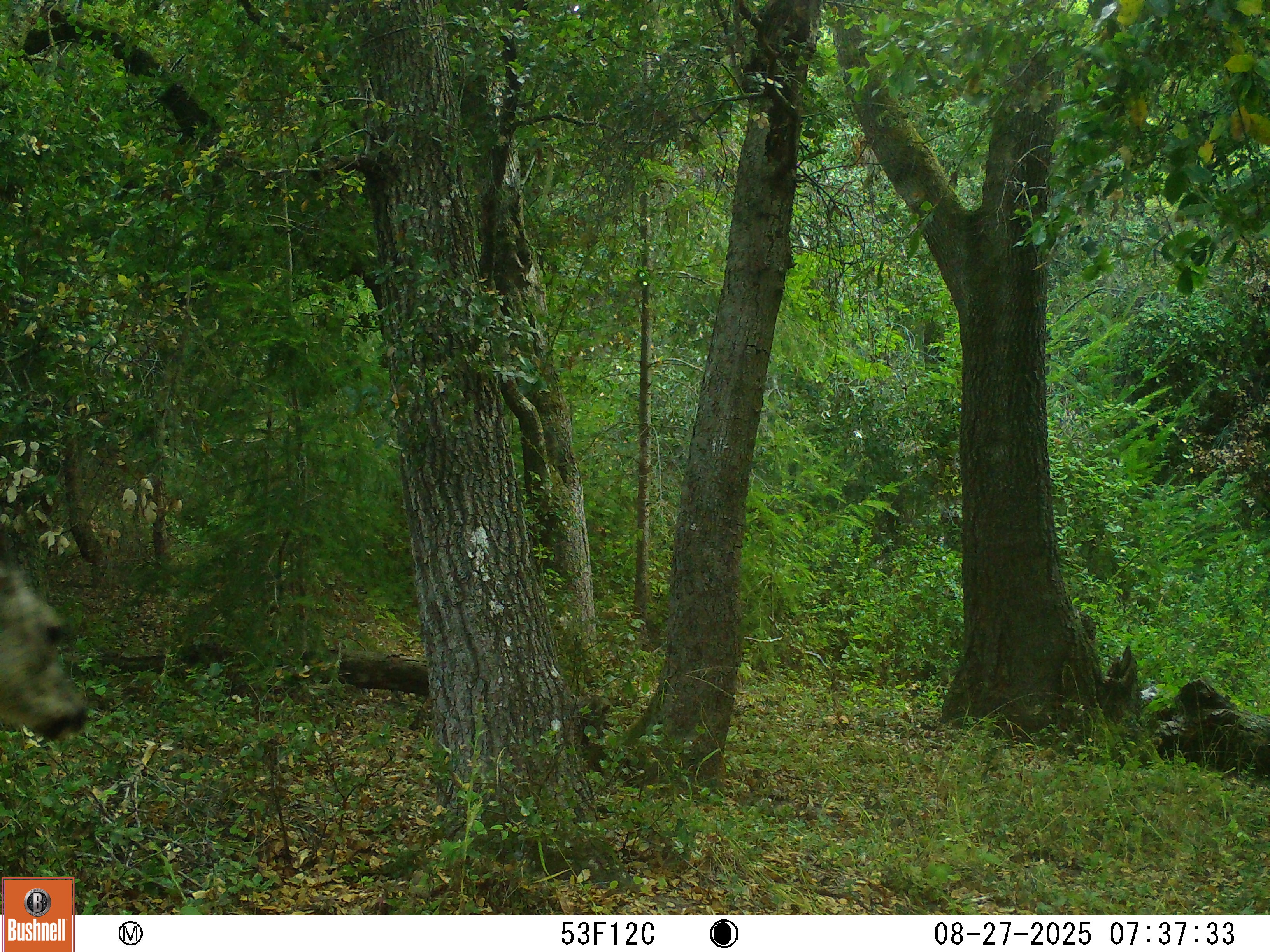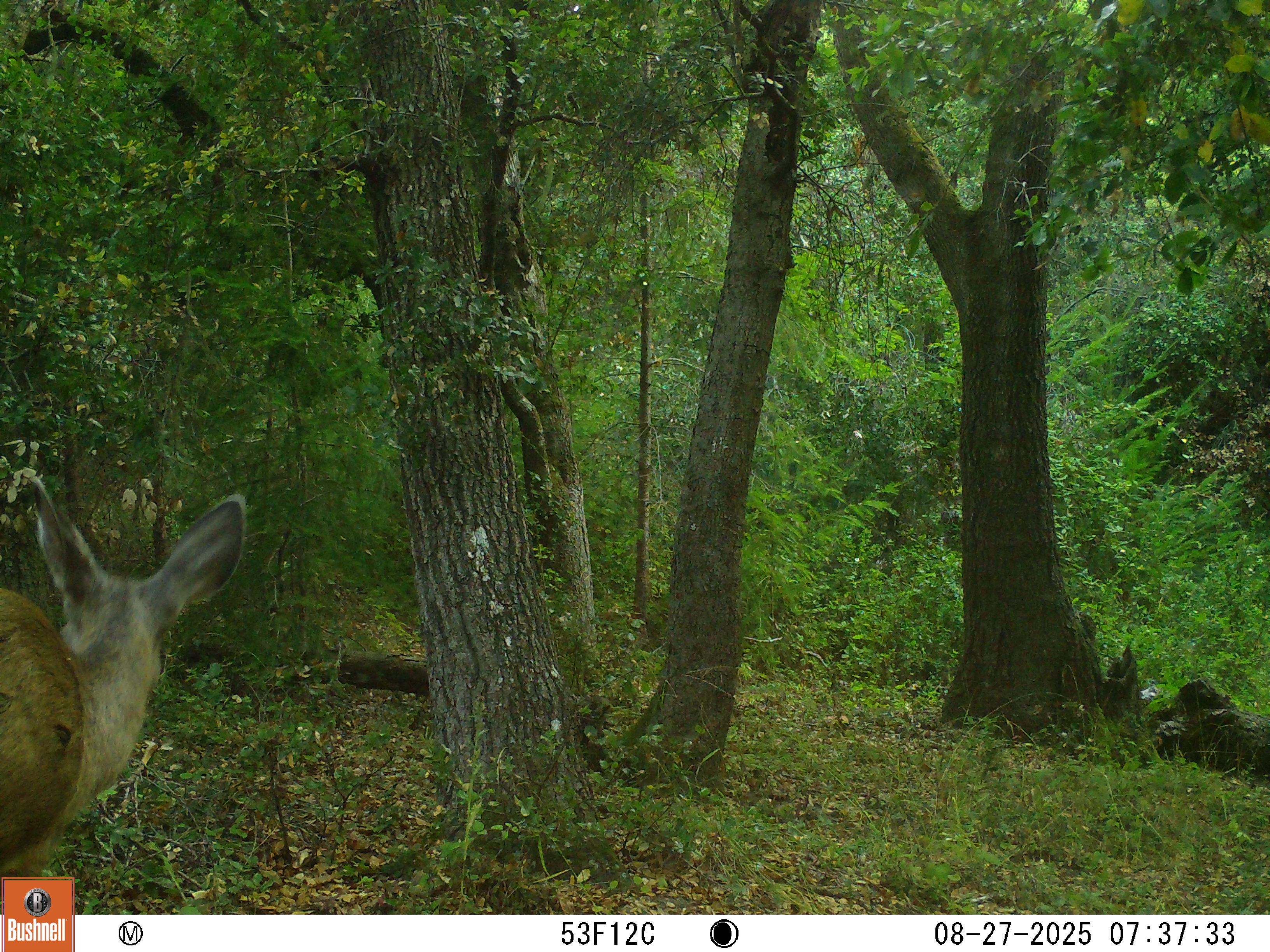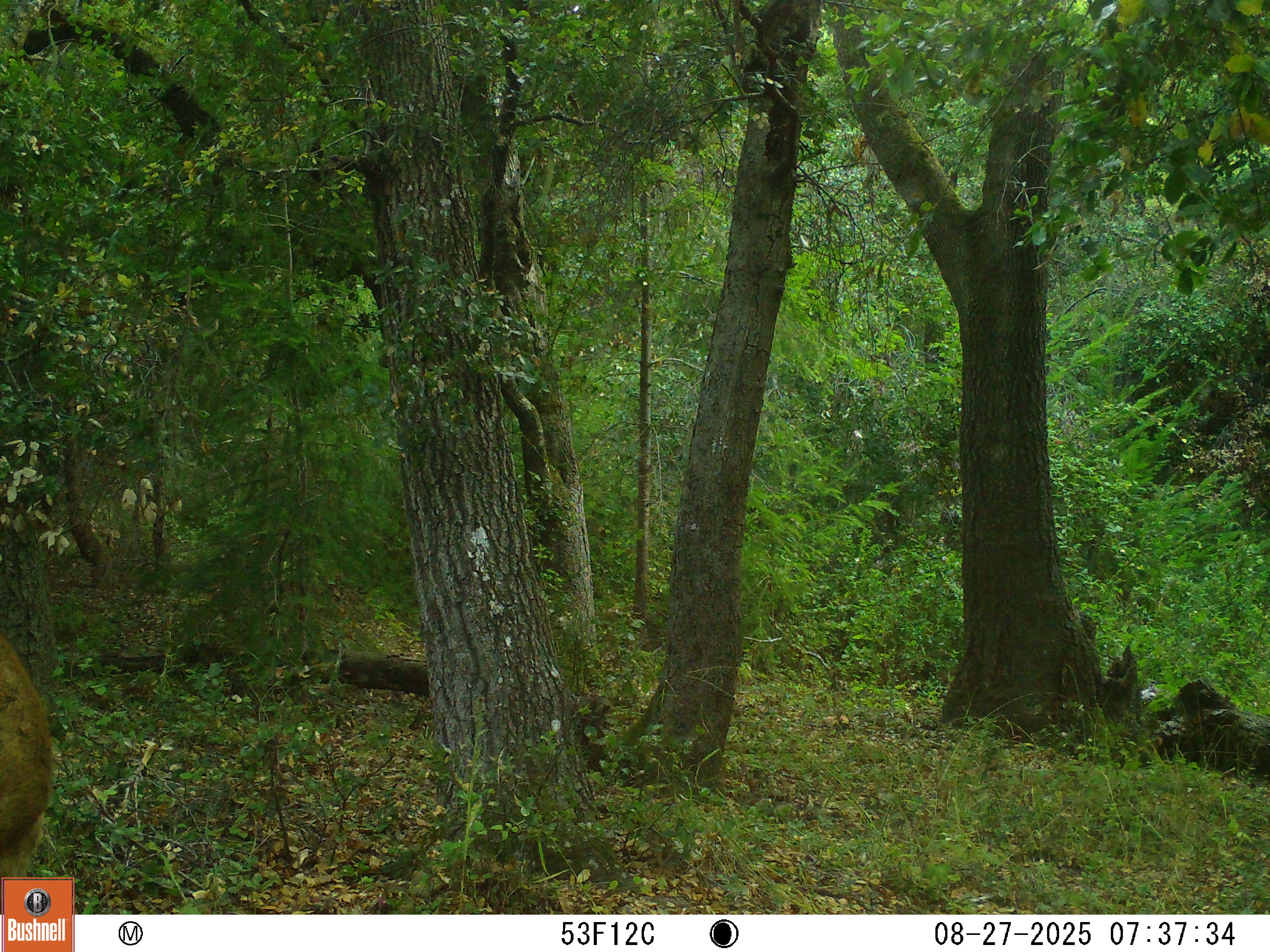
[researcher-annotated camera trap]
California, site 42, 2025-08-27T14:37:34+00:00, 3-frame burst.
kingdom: Animalia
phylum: Chordata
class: Mammalia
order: Artiodactyla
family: Cervidae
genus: Odocoileus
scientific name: Odocoileus hemionus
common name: mule deer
Mule deer (Odocoileus hemionus).